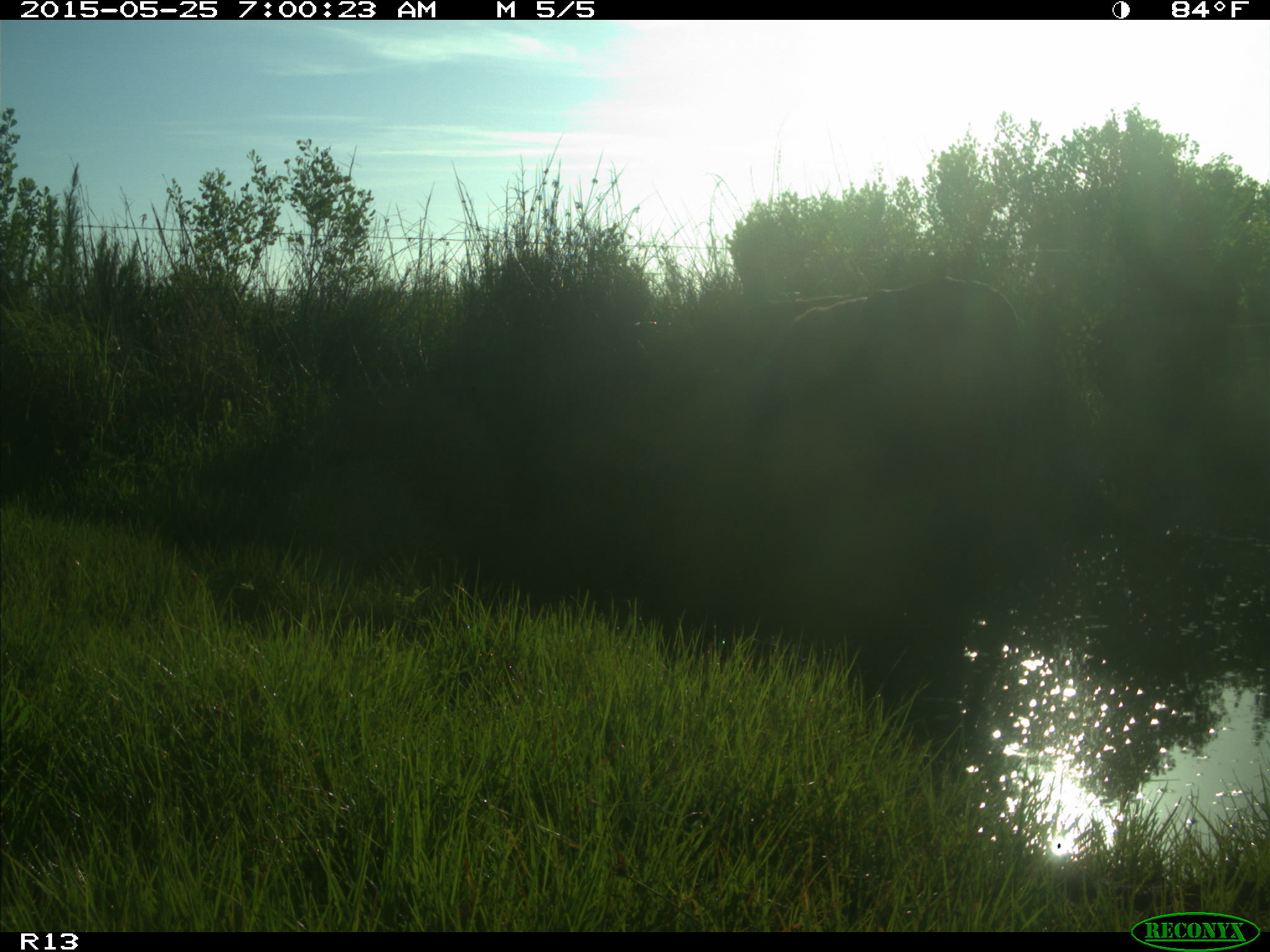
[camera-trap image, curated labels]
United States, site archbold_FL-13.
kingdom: Animalia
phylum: Chordata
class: Mammalia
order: Artiodactyla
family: Bovidae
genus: Bos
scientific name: Bos taurus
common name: domestic cow